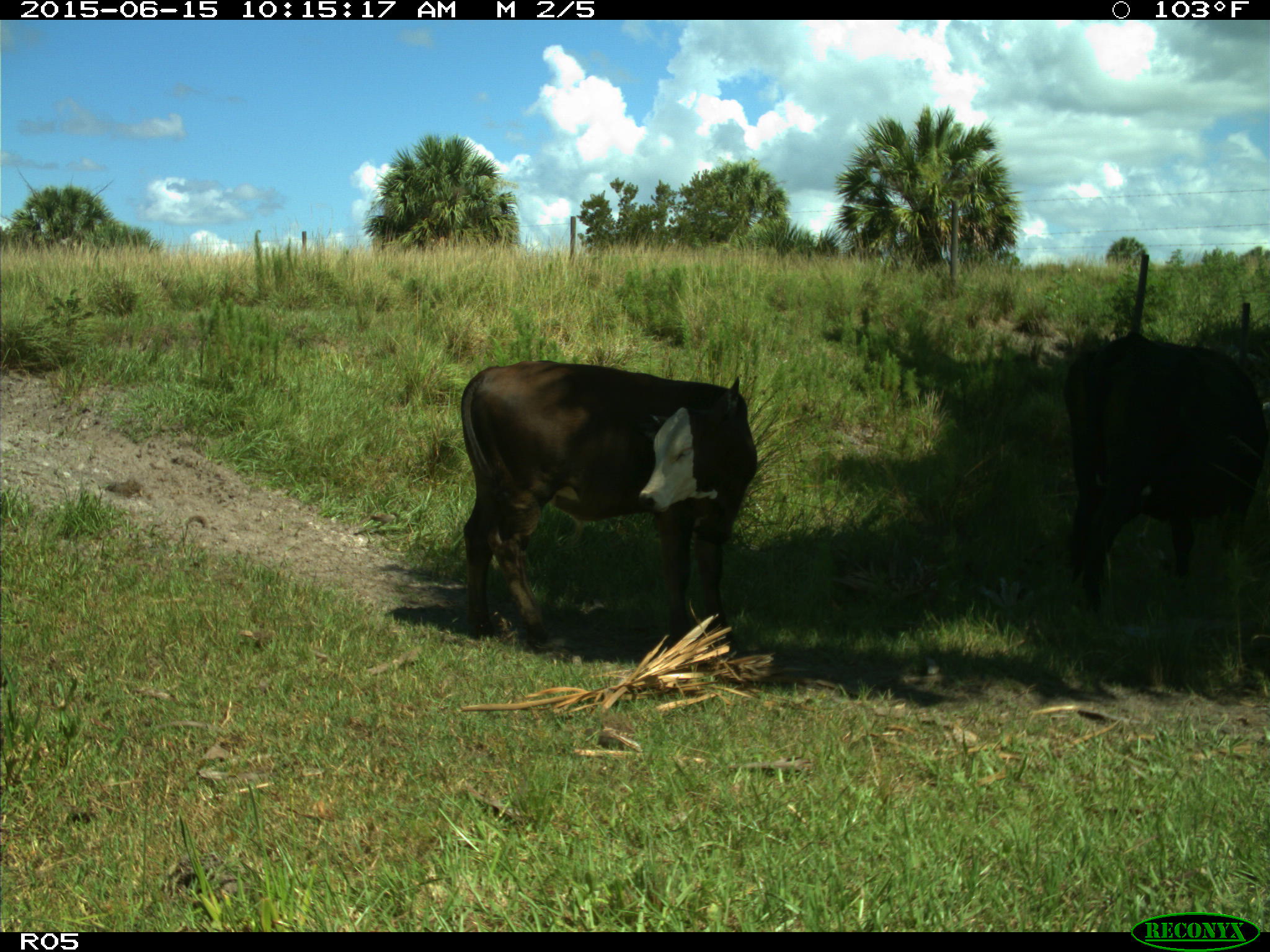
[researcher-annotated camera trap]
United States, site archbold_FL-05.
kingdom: Animalia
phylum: Chordata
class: Mammalia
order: Artiodactyla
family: Bovidae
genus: Bos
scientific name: Bos taurus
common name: domestic cow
Bos taurus (domestic cow).